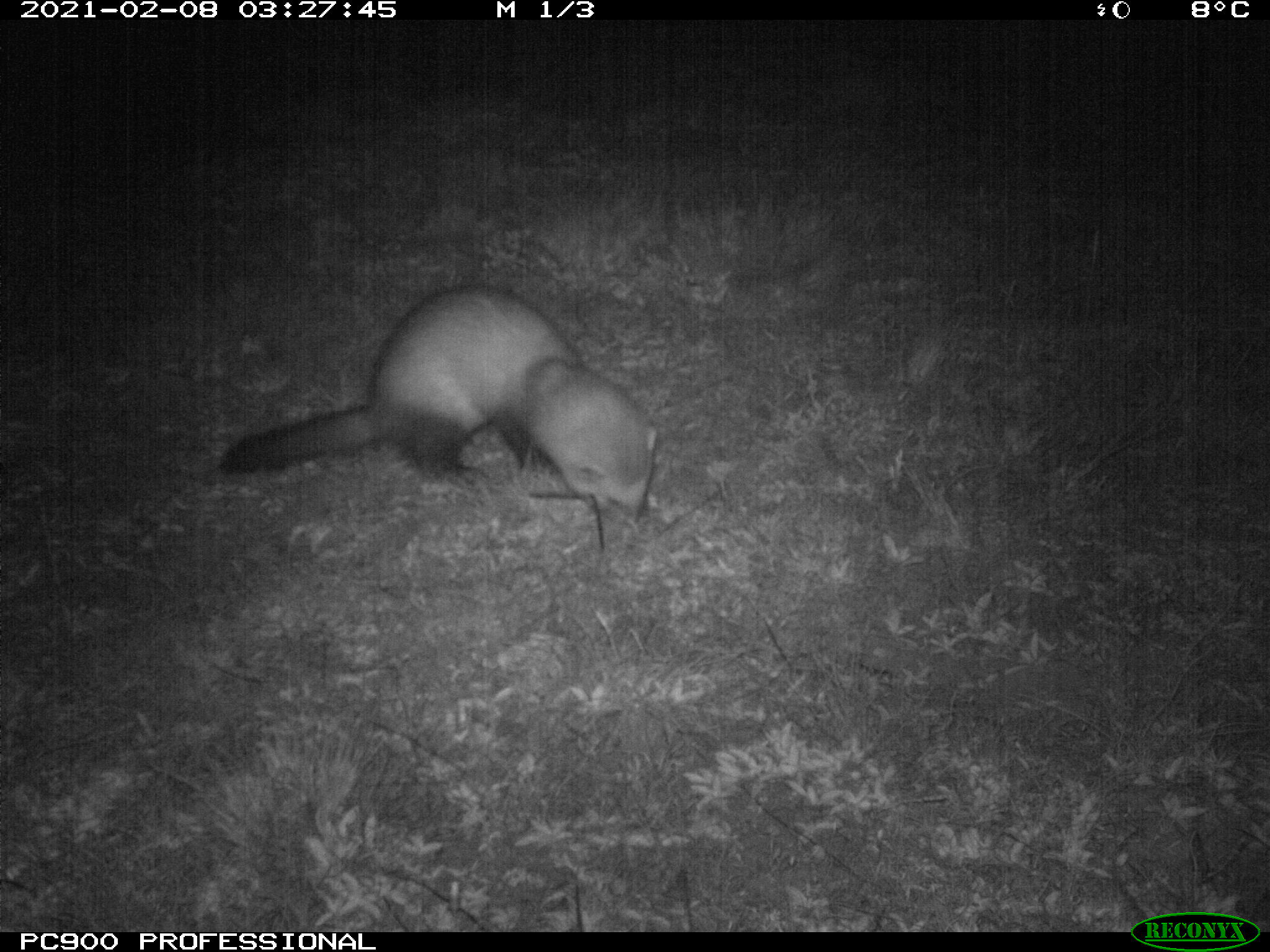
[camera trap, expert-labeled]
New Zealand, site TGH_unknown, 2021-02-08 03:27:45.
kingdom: Animalia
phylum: Chordata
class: Mammalia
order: Carnivora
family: Mustelidae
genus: Mustela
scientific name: Mustela furo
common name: ferret